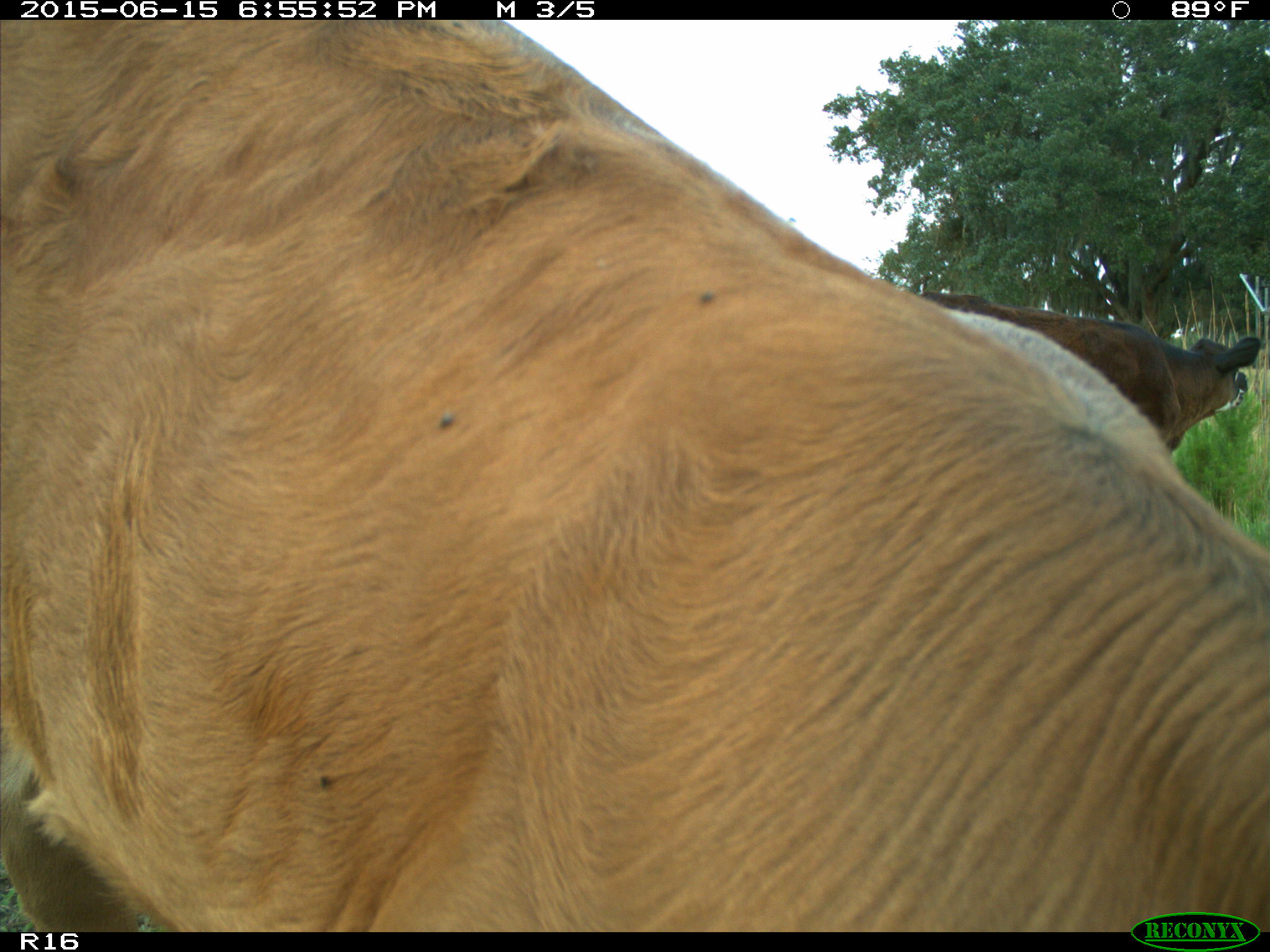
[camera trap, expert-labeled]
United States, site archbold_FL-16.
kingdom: Animalia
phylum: Chordata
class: Mammalia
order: Artiodactyla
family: Bovidae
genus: Bos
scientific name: Bos taurus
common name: domestic cow